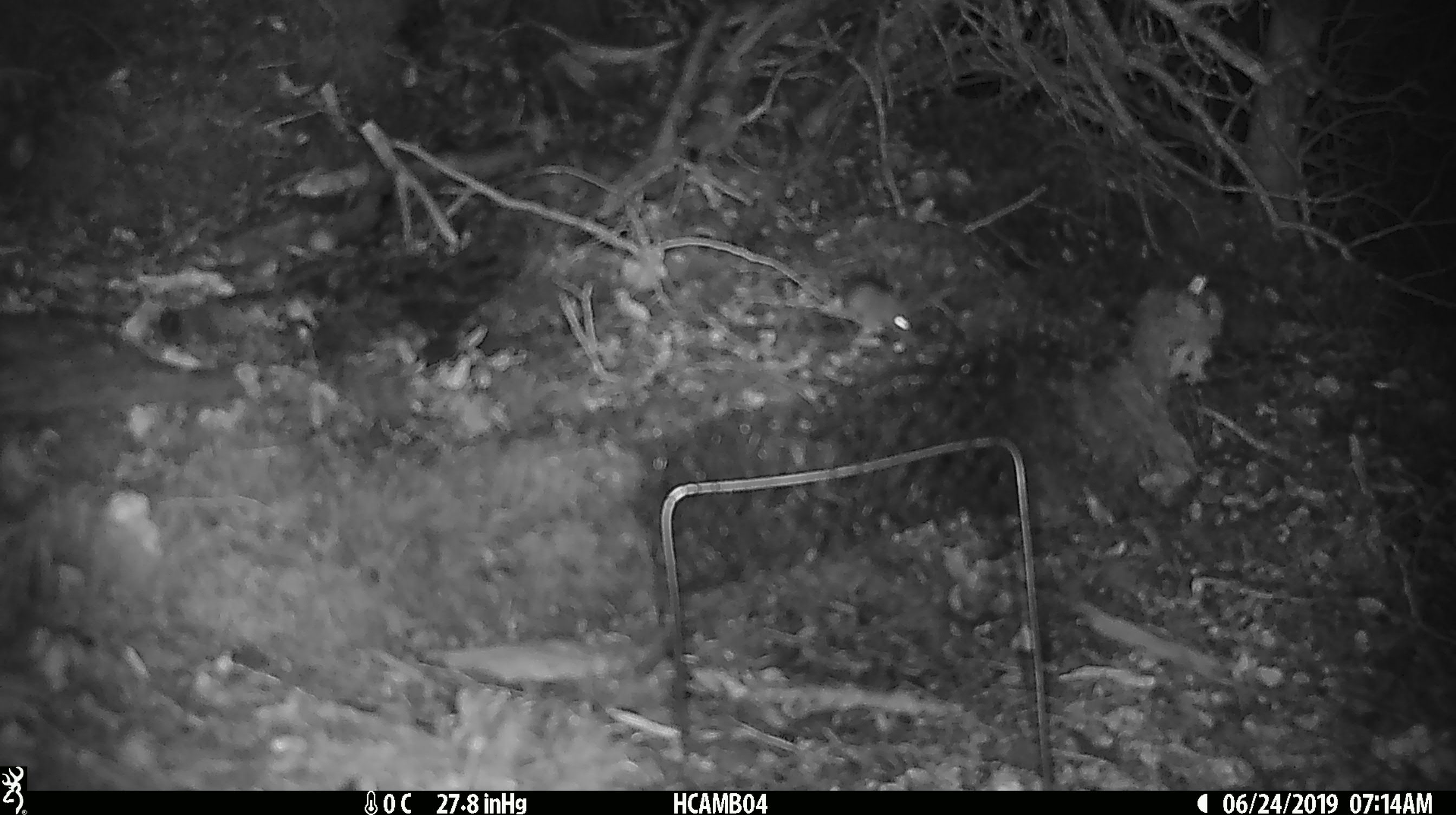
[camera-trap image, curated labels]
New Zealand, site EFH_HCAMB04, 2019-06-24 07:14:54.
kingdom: Animalia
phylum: Chordata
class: Mammalia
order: Rodentia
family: Muridae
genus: Mus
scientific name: Mus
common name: mouse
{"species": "mouse (Mus)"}